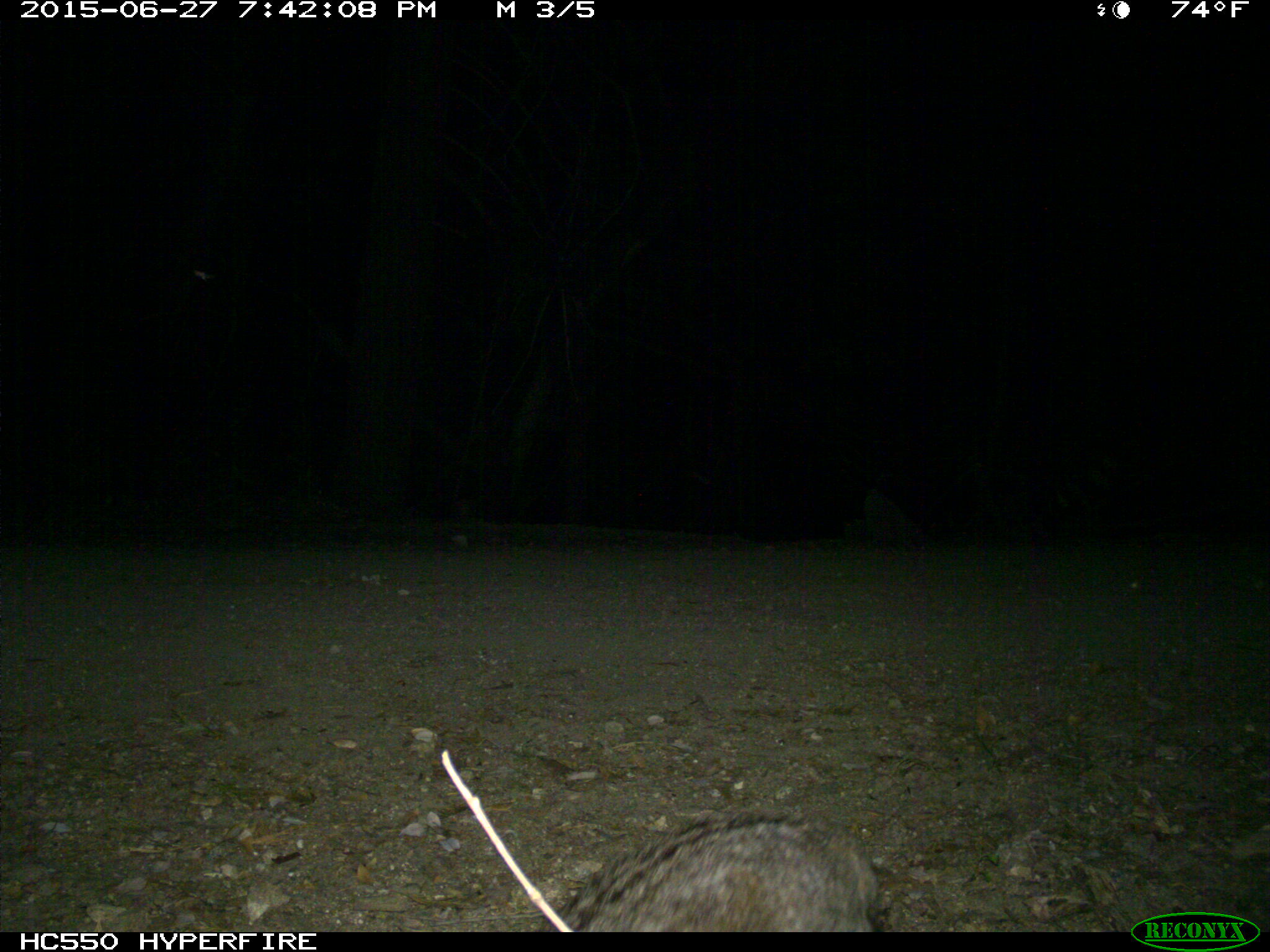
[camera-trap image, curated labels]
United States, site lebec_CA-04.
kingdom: Animalia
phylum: Chordata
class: Mammalia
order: Carnivora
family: Felidae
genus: Lynx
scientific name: Lynx rufus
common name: bobcat